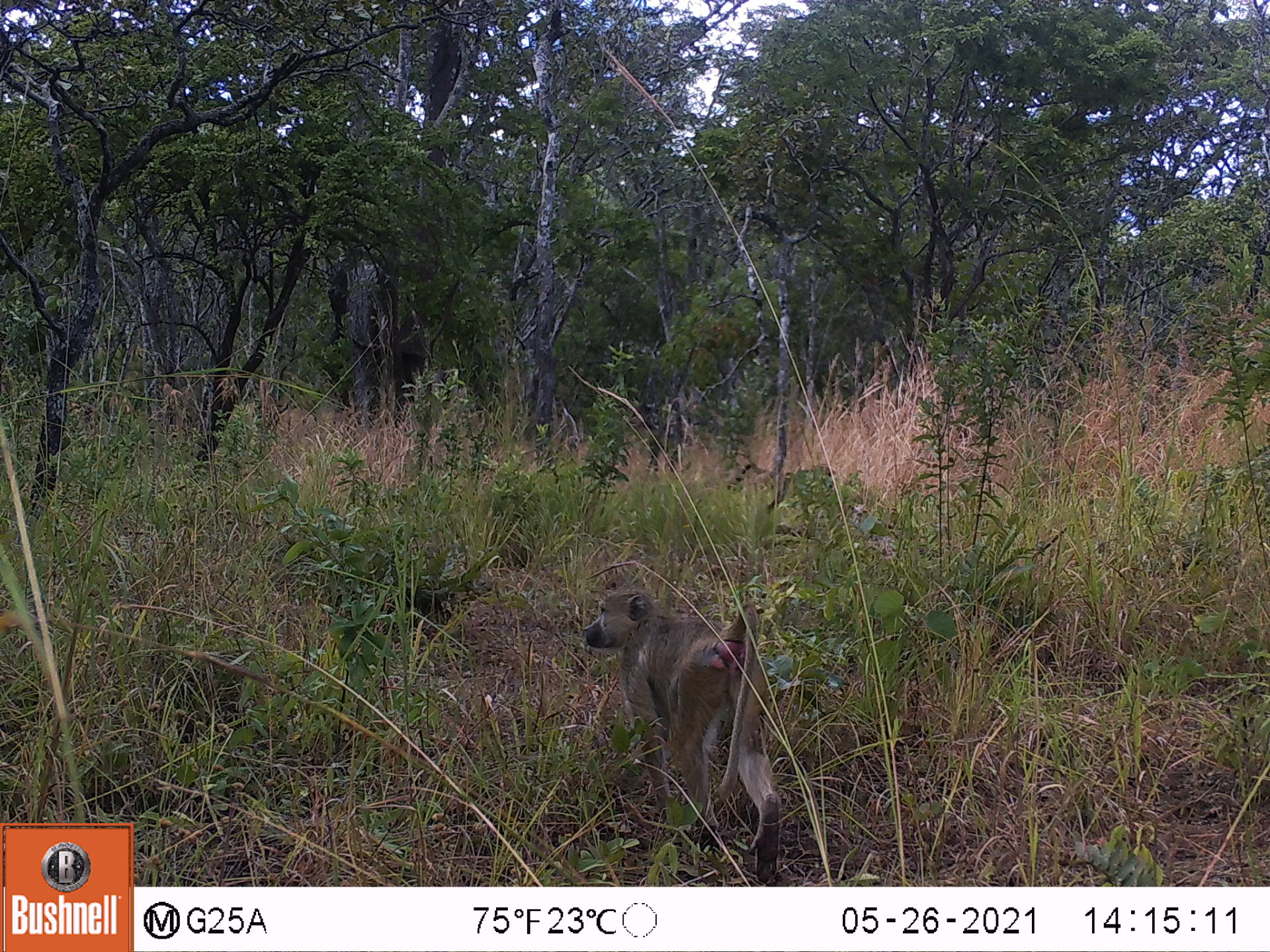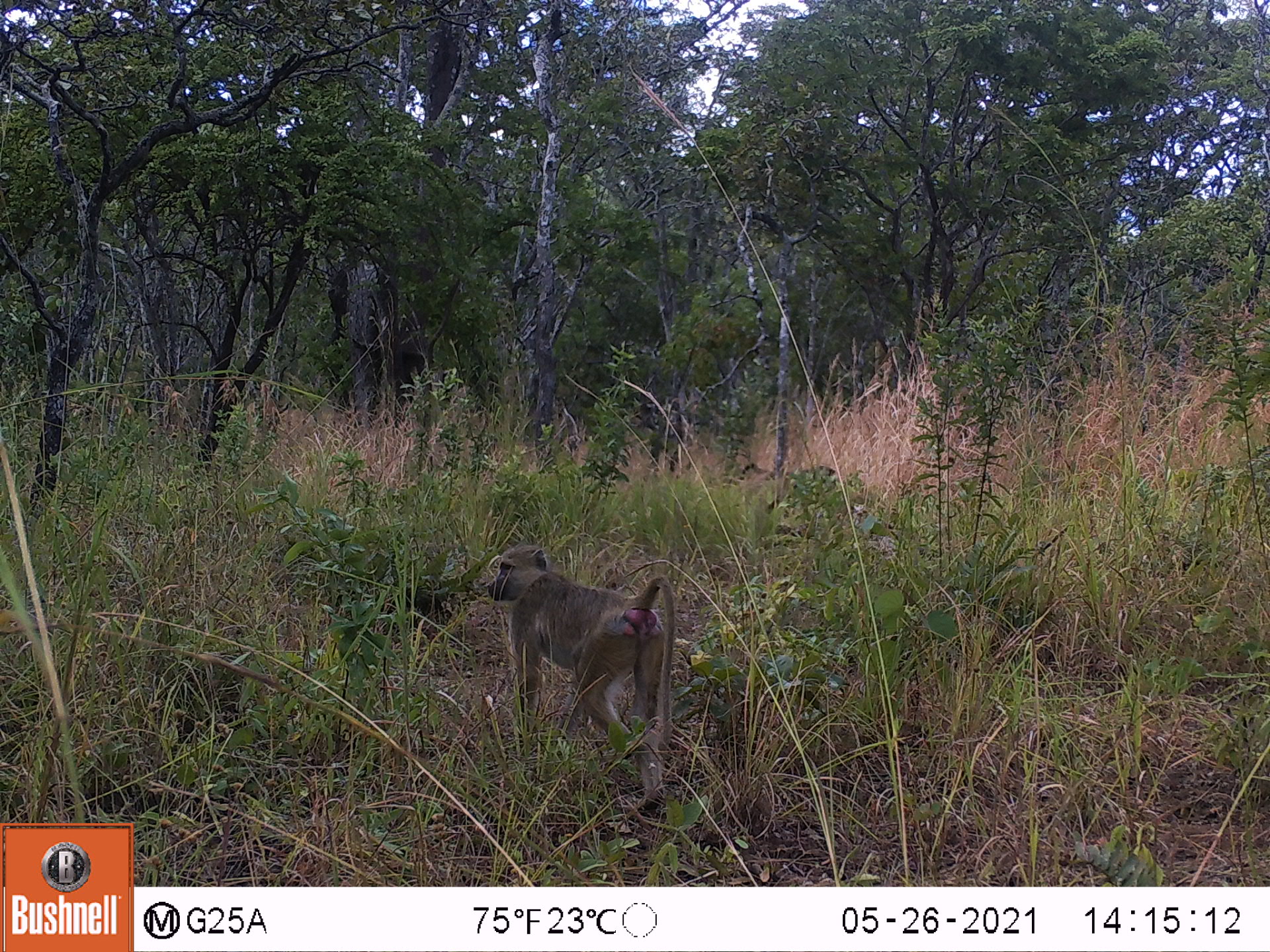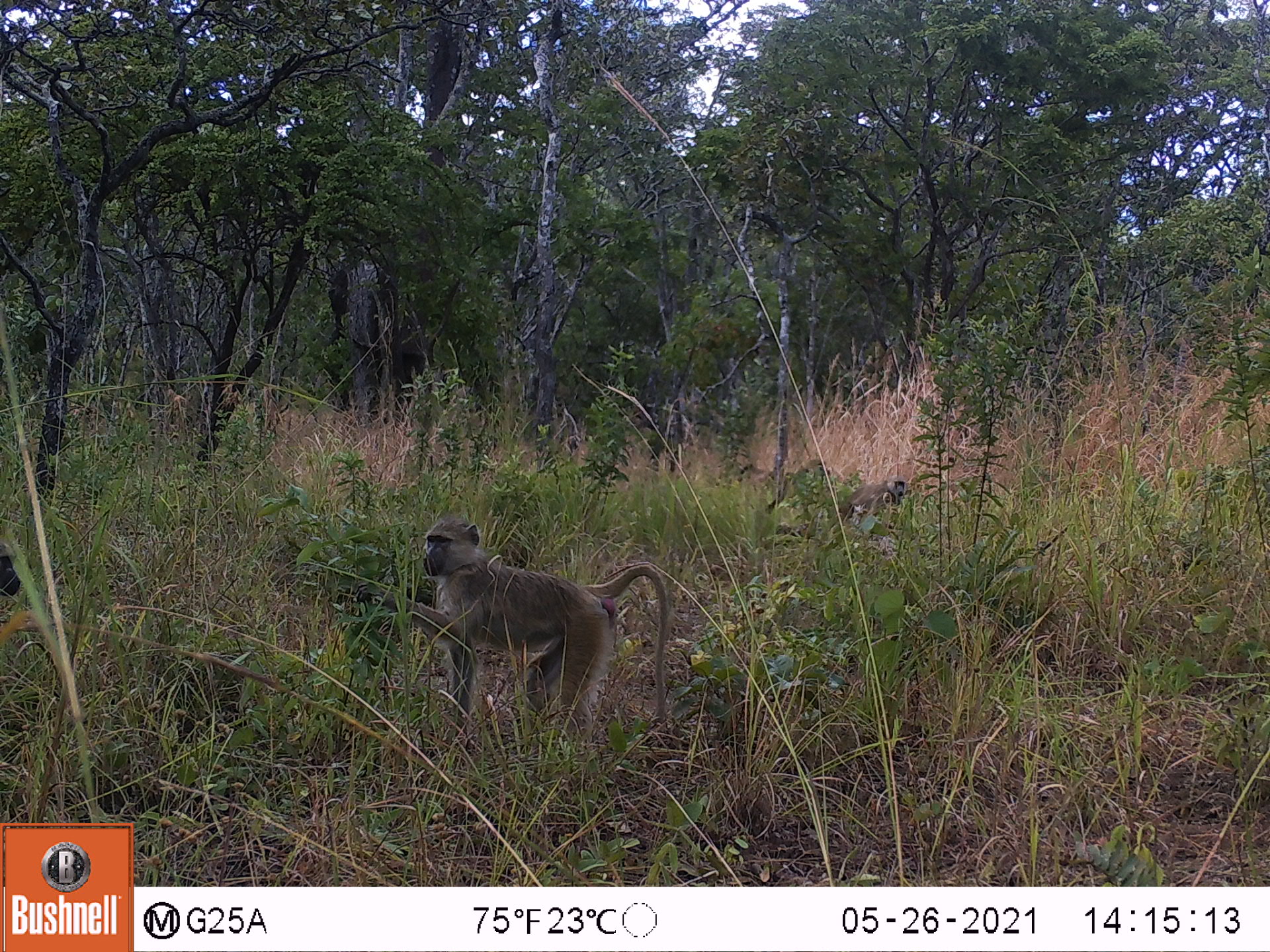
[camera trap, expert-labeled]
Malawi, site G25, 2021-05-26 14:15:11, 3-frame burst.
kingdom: Animalia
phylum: Chordata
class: Mammalia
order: Primates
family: Cercopithecidae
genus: Papio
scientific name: Papio cynocephalus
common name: yellow baboon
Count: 1.